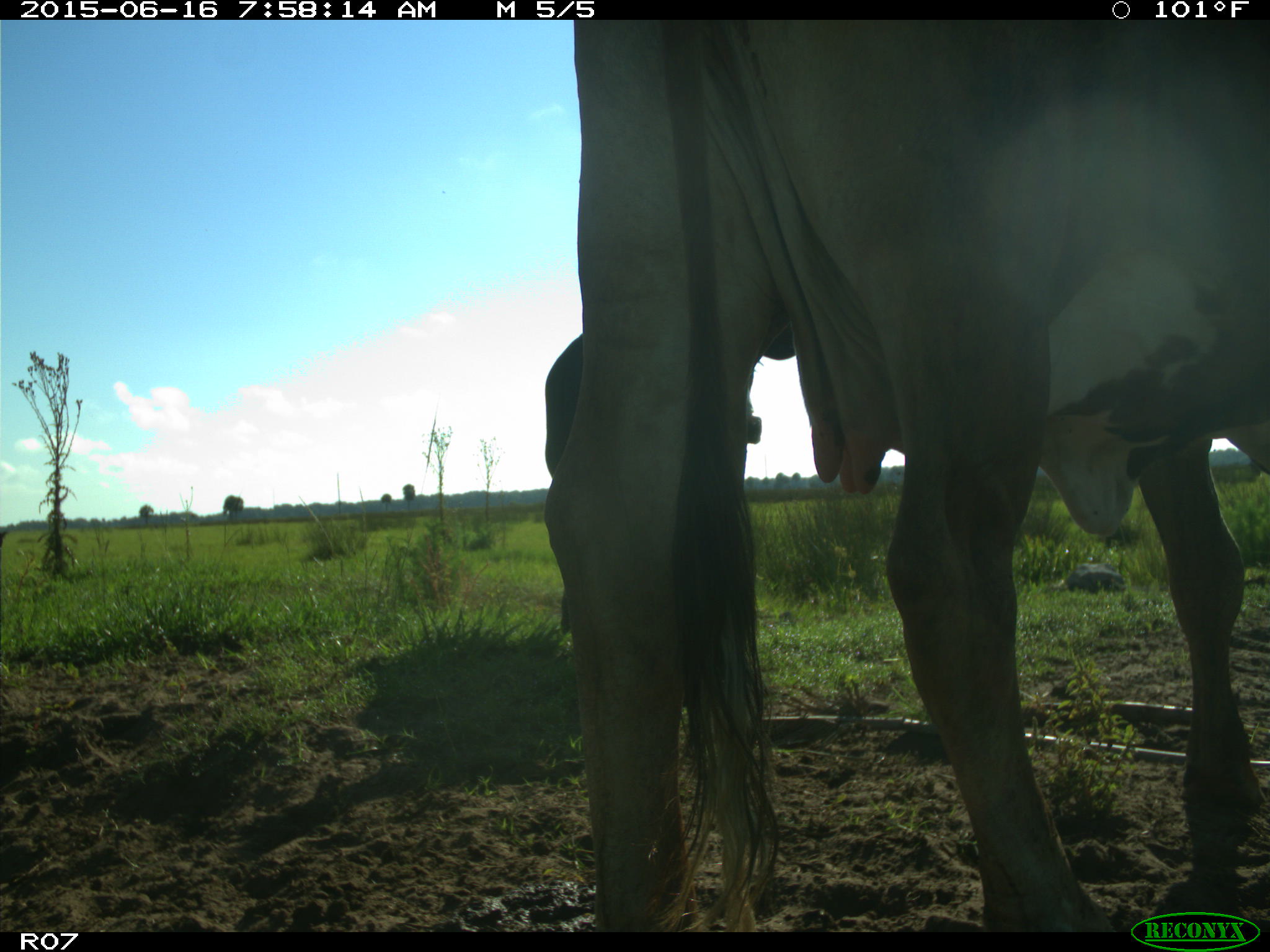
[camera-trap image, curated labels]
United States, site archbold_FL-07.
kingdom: Animalia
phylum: Chordata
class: Mammalia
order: Artiodactyla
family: Bovidae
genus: Bos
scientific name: Bos taurus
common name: domestic cow